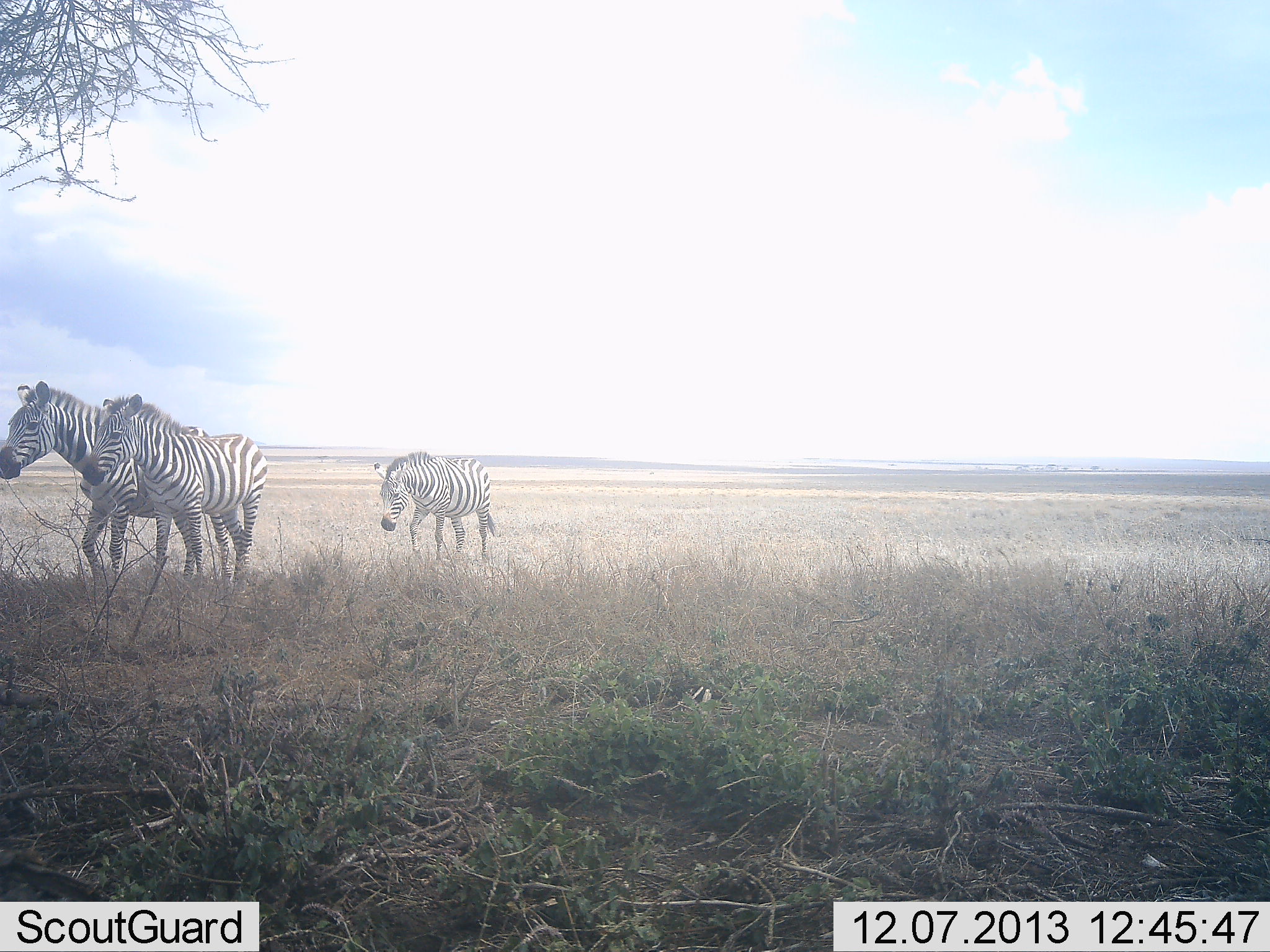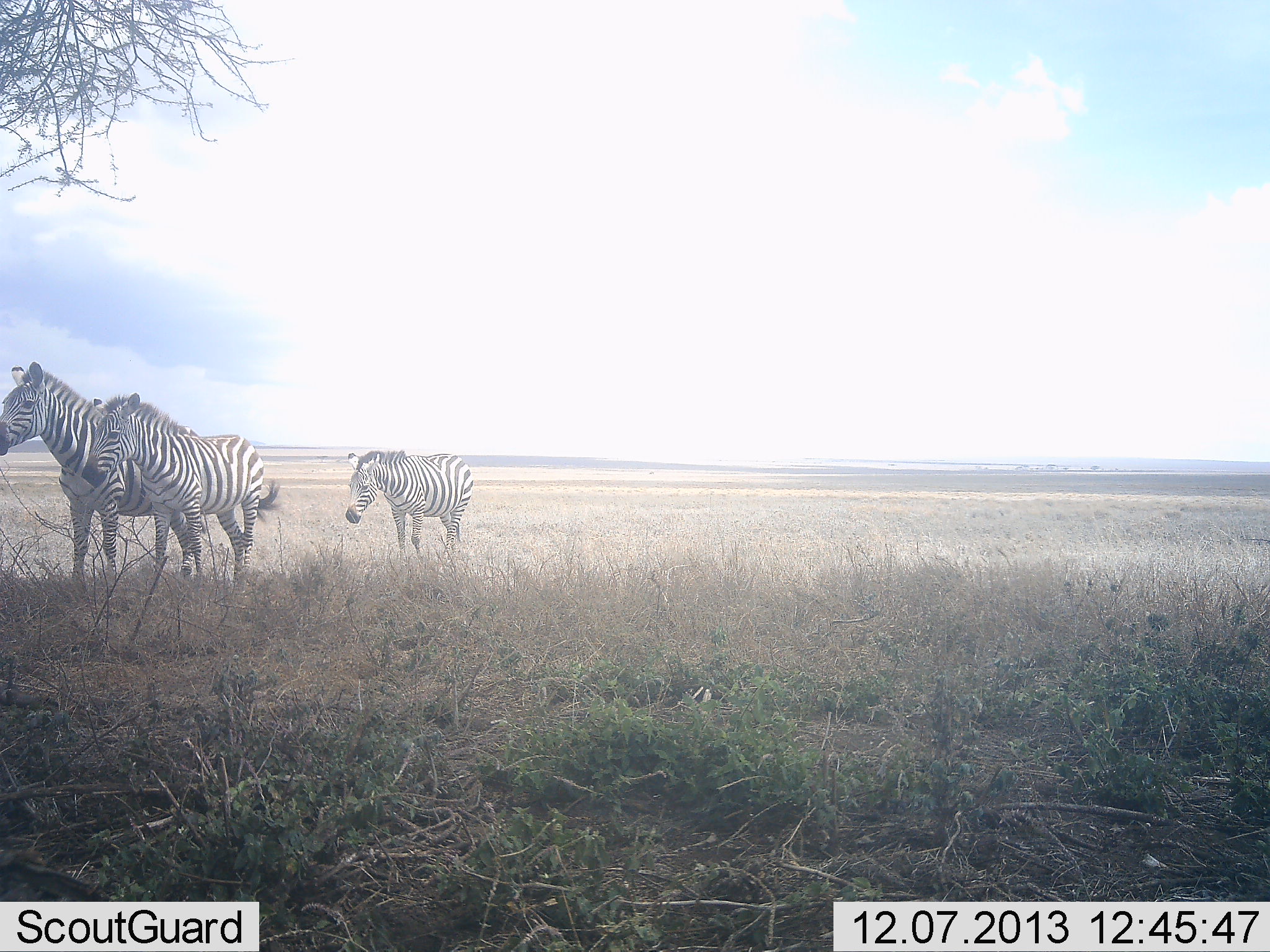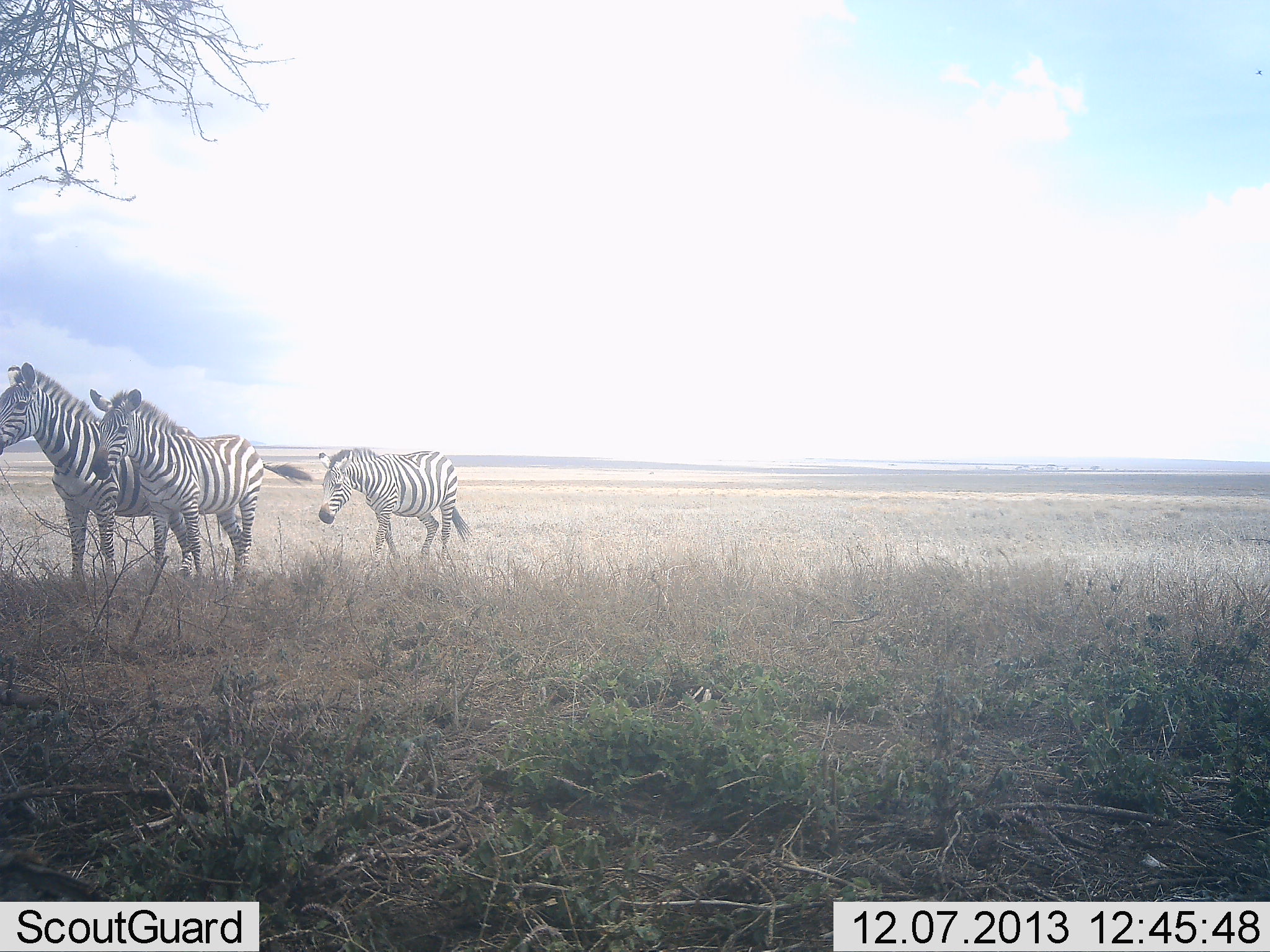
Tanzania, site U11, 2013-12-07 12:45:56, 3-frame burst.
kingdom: Animalia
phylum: Chordata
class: Mammalia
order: Perissodactyla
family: Equidae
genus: Equus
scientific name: Equus quagga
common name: plains zebra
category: zebra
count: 3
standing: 60%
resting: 10%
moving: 60%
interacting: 0%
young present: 0%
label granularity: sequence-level